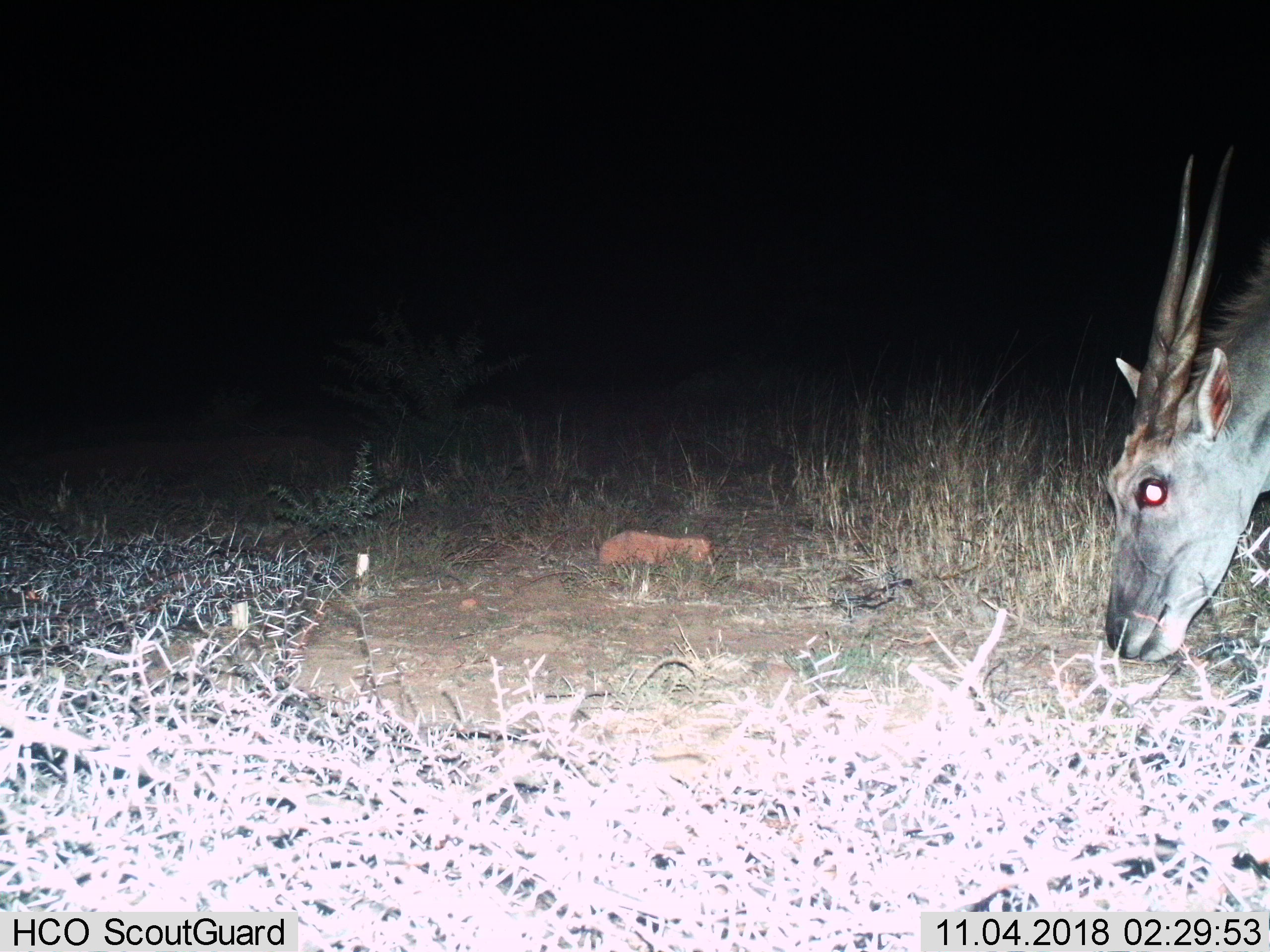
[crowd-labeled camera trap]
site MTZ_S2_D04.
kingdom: Animalia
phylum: Chordata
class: Mammalia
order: Artiodactyla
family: Bovidae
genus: Tragelaphus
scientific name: Tragelaphus oryx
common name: eland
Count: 1.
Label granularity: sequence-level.